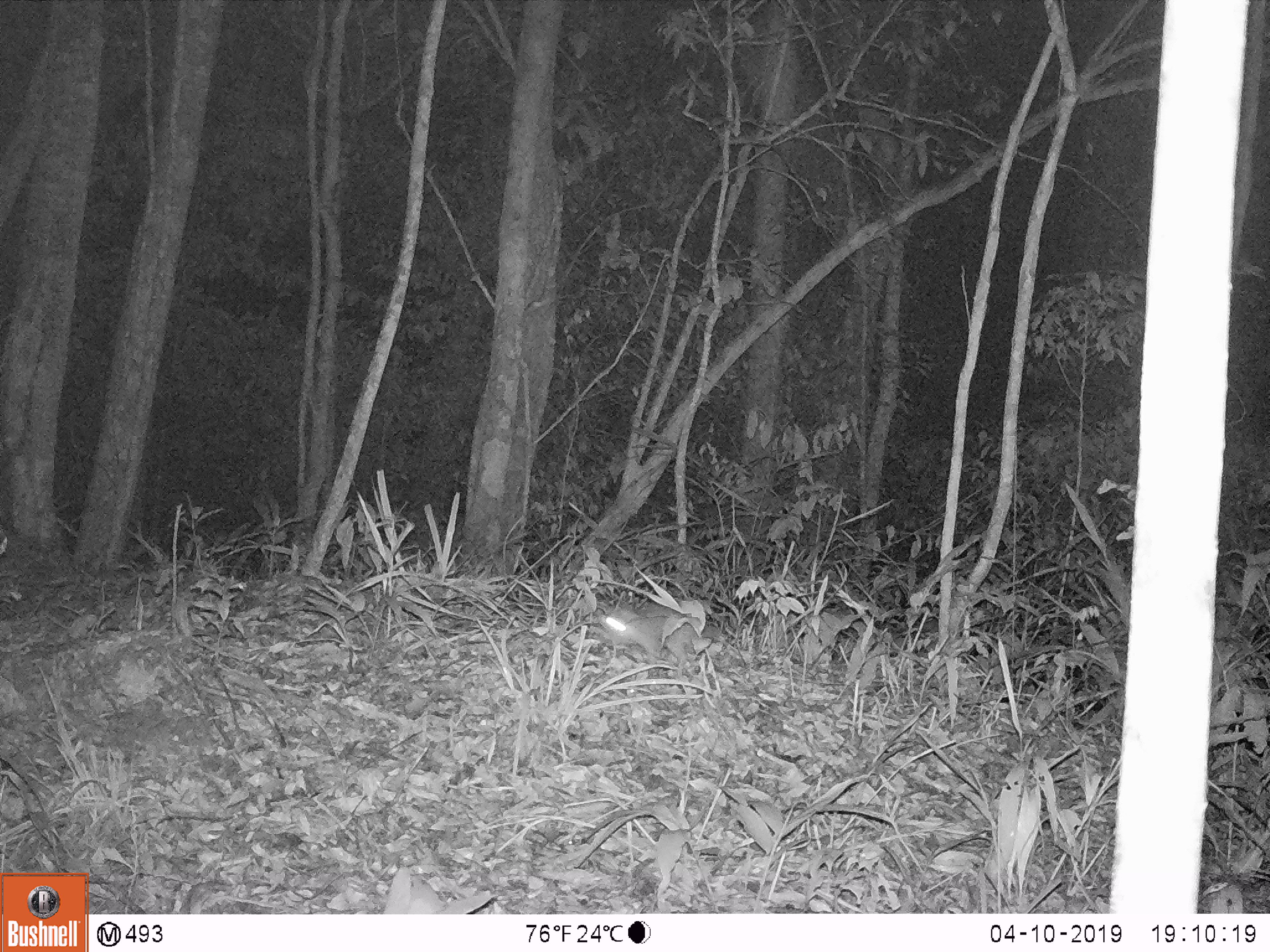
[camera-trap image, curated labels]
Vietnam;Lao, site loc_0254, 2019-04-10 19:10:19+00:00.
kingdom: Animalia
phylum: Chordata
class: Mammalia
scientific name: Mammalia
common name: mammal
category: unidentified small mammal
Unidentified small mammal (mammal) (Mammalia). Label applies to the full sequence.